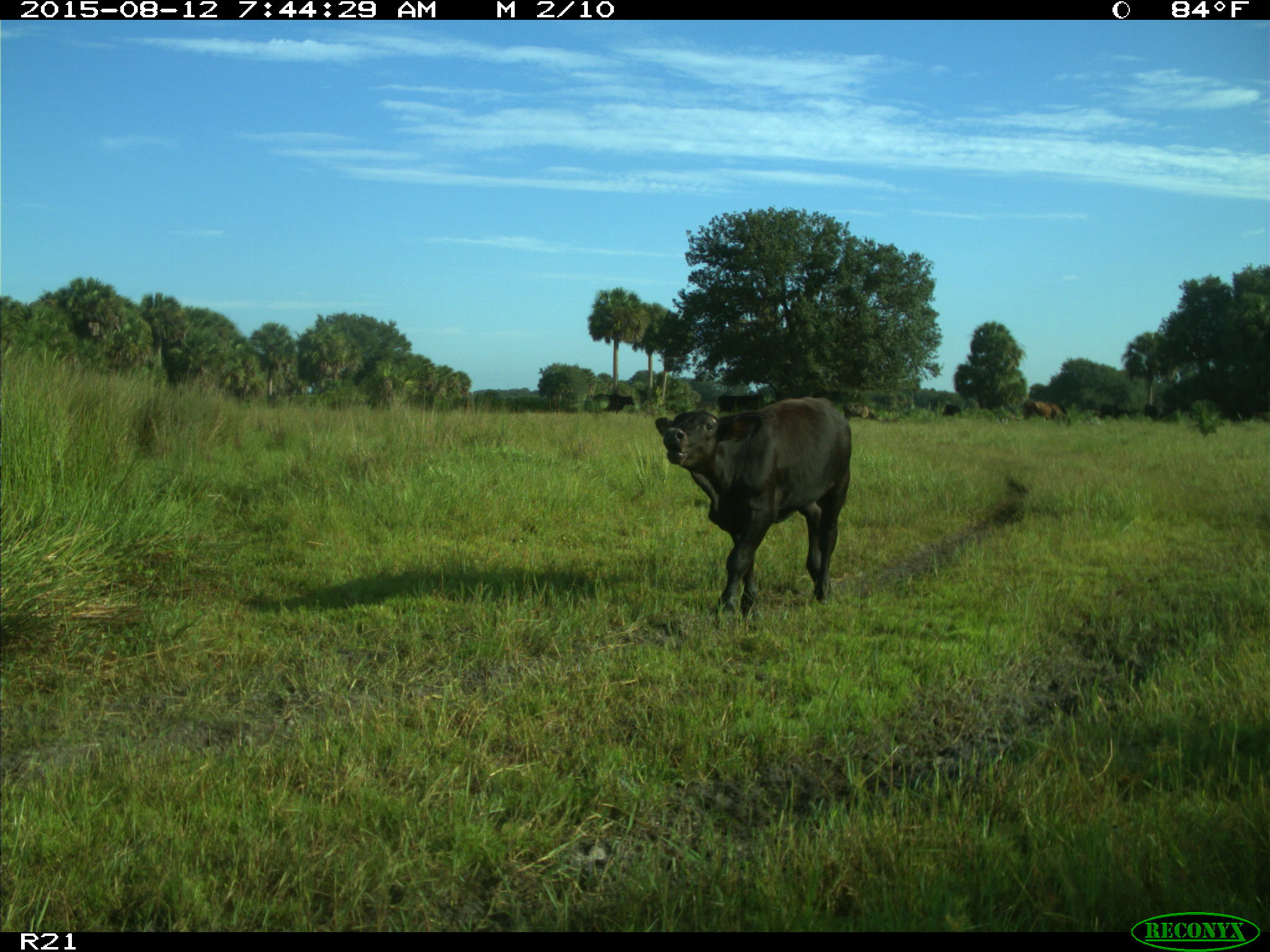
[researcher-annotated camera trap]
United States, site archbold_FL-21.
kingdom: Animalia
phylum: Chordata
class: Mammalia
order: Artiodactyla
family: Bovidae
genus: Bos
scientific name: Bos taurus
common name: domestic cow